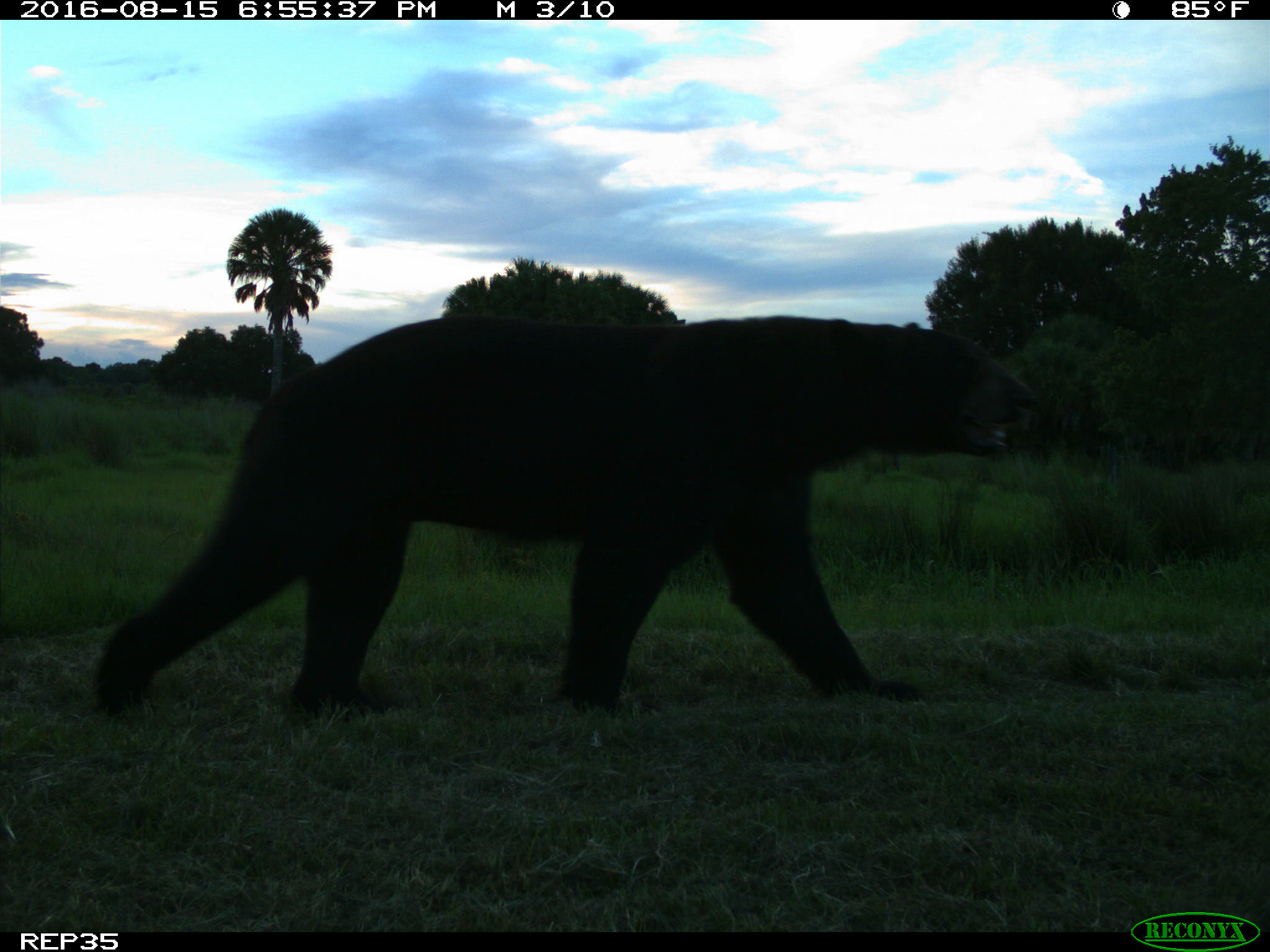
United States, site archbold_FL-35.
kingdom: Animalia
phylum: Chordata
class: Mammalia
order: Carnivora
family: Ursidae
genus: Ursus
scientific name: Ursus americanus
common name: american black bear